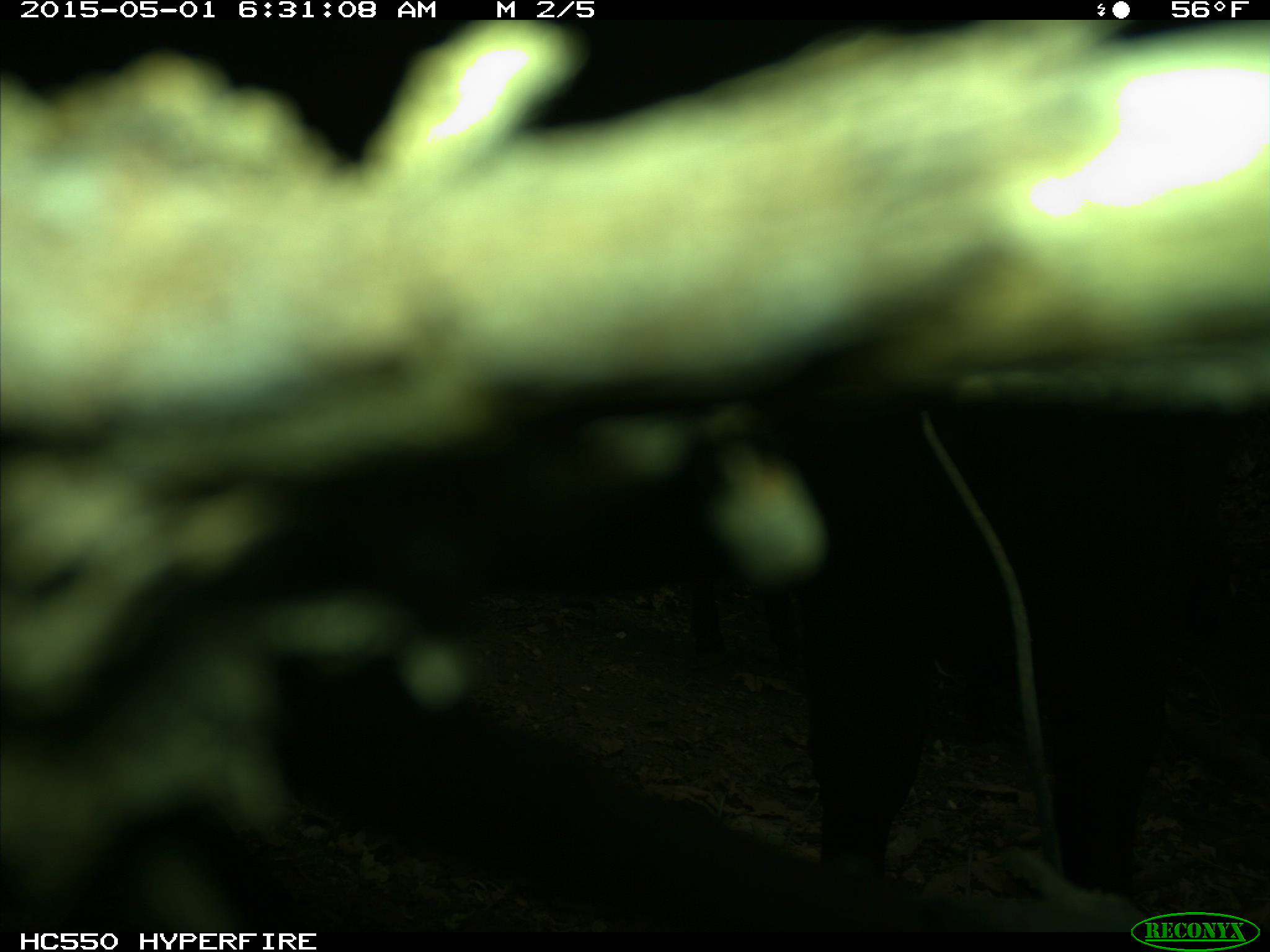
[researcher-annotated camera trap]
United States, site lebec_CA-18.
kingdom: Animalia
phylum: Chordata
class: Mammalia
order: Artiodactyla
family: Bovidae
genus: Bos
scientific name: Bos taurus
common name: domestic cow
Bos taurus (domestic cow).